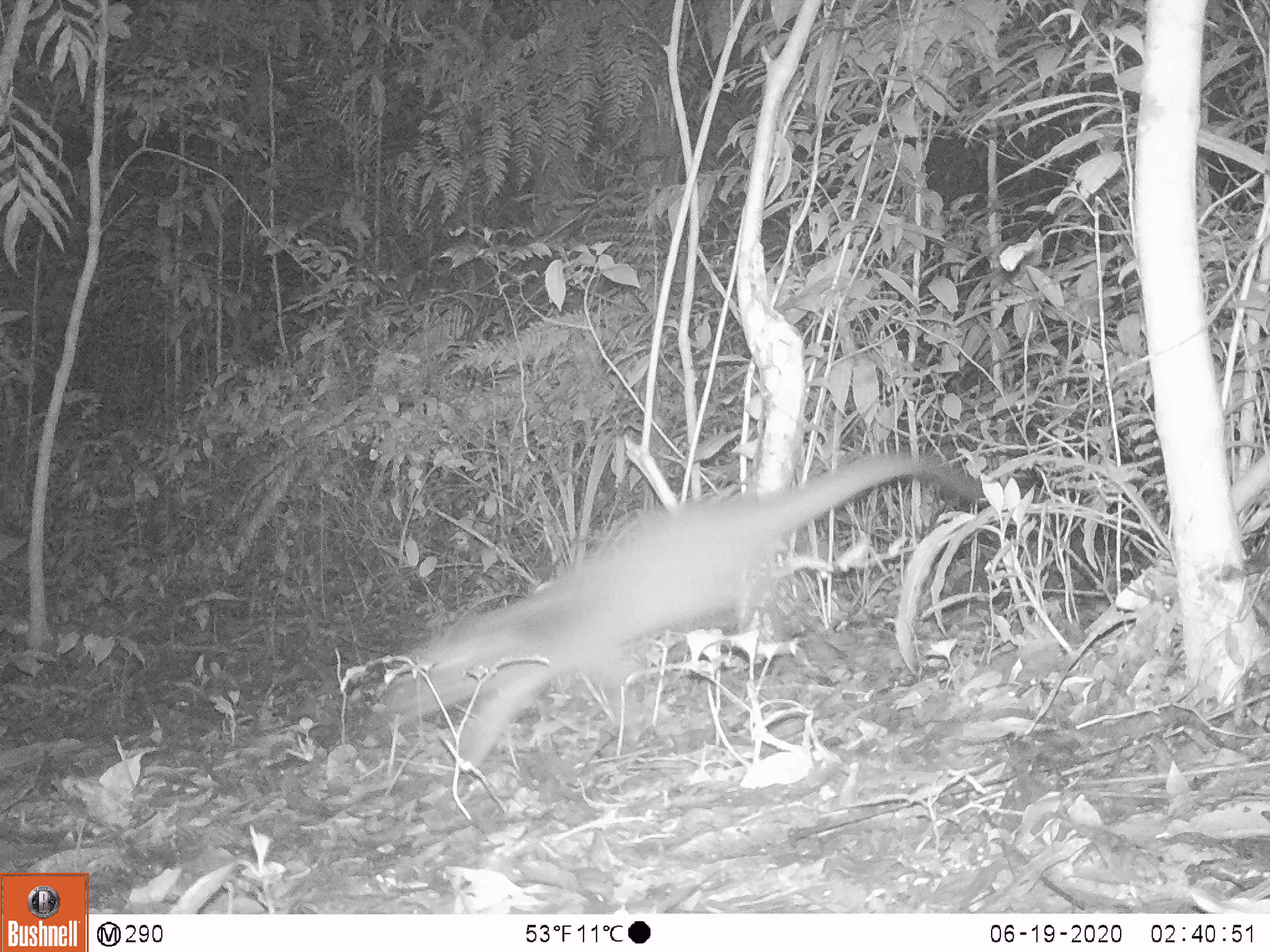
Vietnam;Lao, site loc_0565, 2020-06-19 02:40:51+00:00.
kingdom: Animalia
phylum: Chordata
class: Mammalia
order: Carnivora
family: Viverridae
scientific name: Paradoxurinae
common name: palm civet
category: unidentified palm civet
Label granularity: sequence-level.